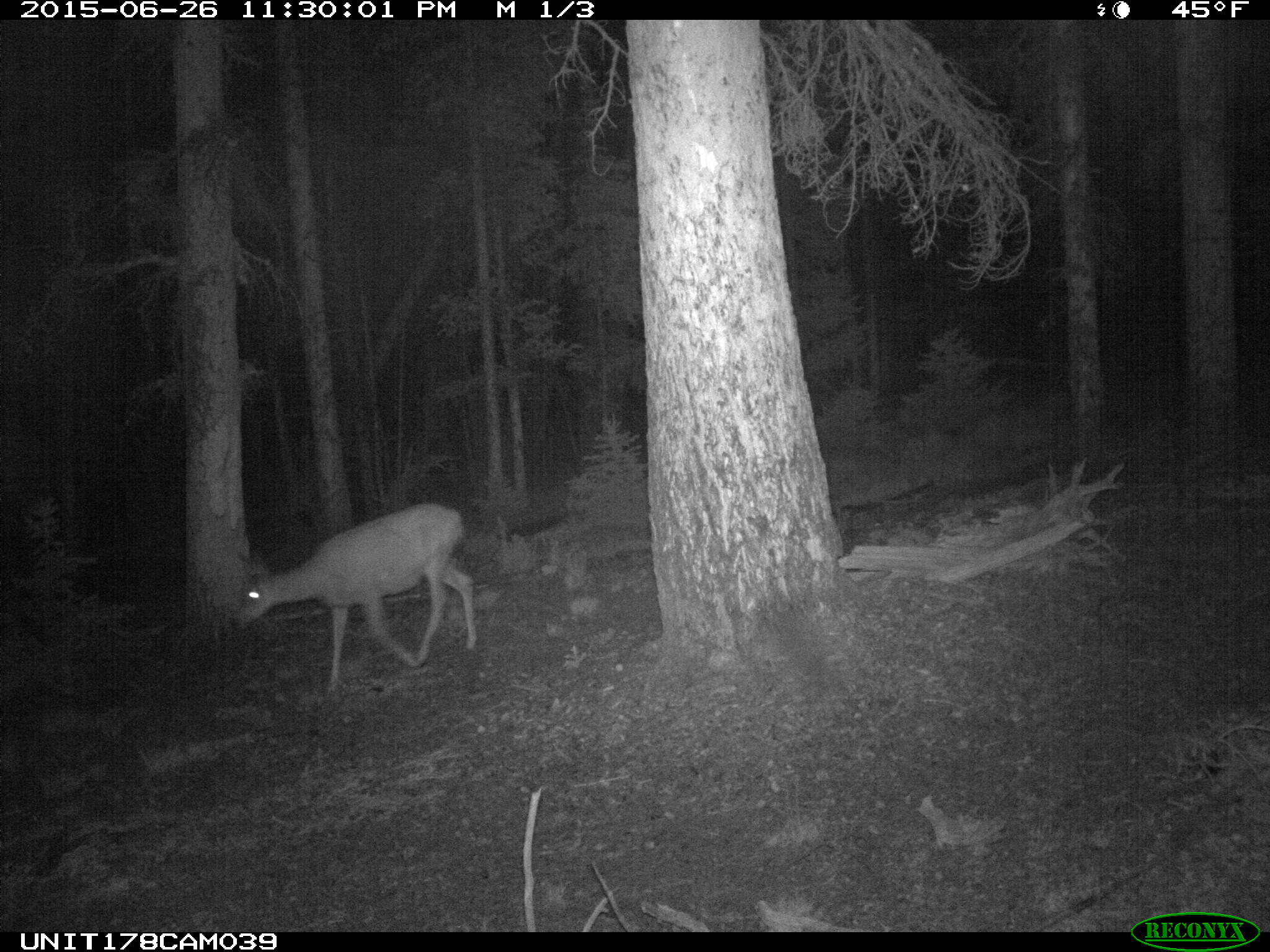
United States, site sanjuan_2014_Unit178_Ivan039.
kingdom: Animalia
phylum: Chordata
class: Mammalia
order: Artiodactyla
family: Cervidae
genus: Odocoileus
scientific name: Odocoileus hemionus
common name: mule deer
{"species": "Odocoileus hemionus (mule deer)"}